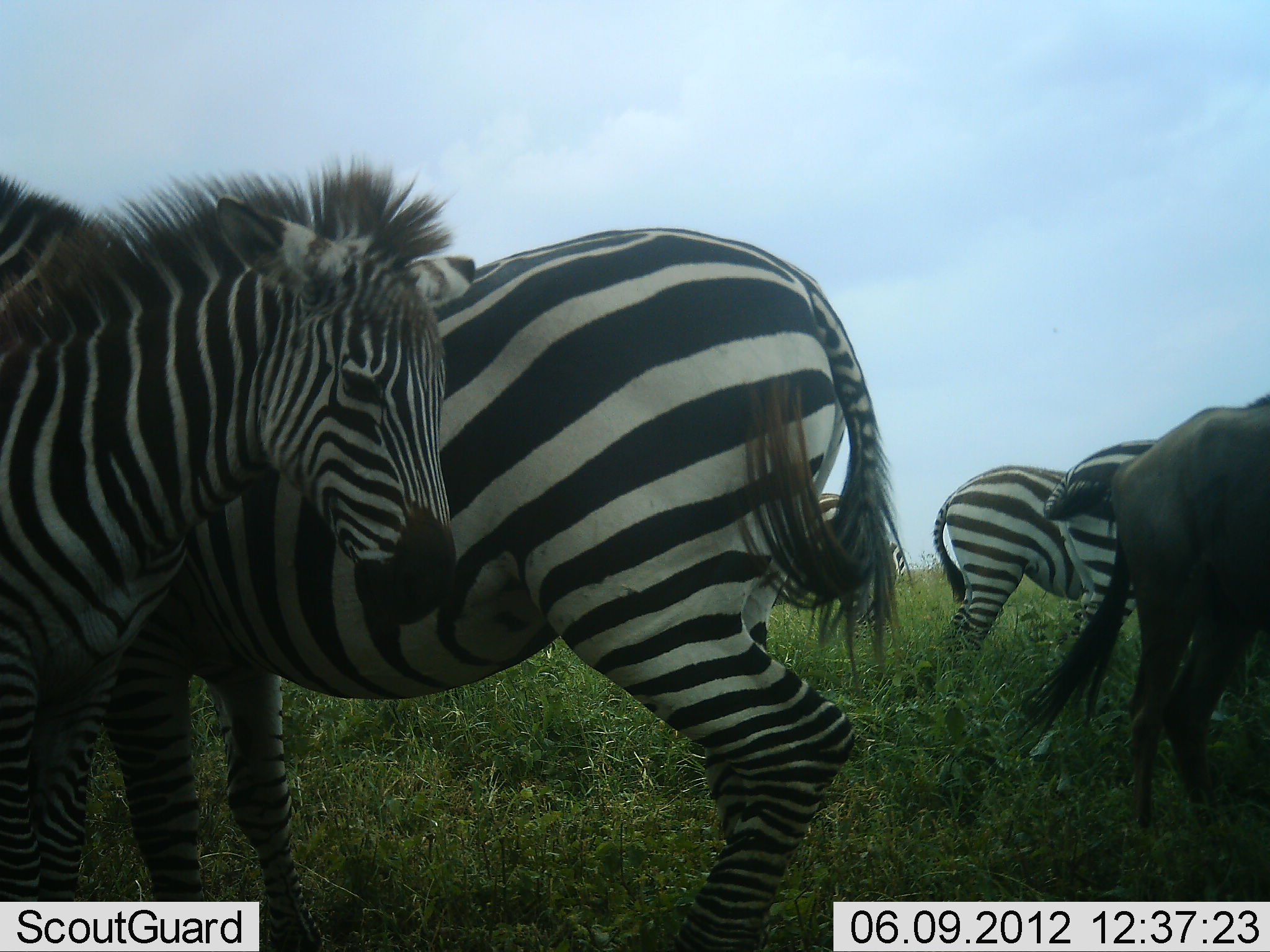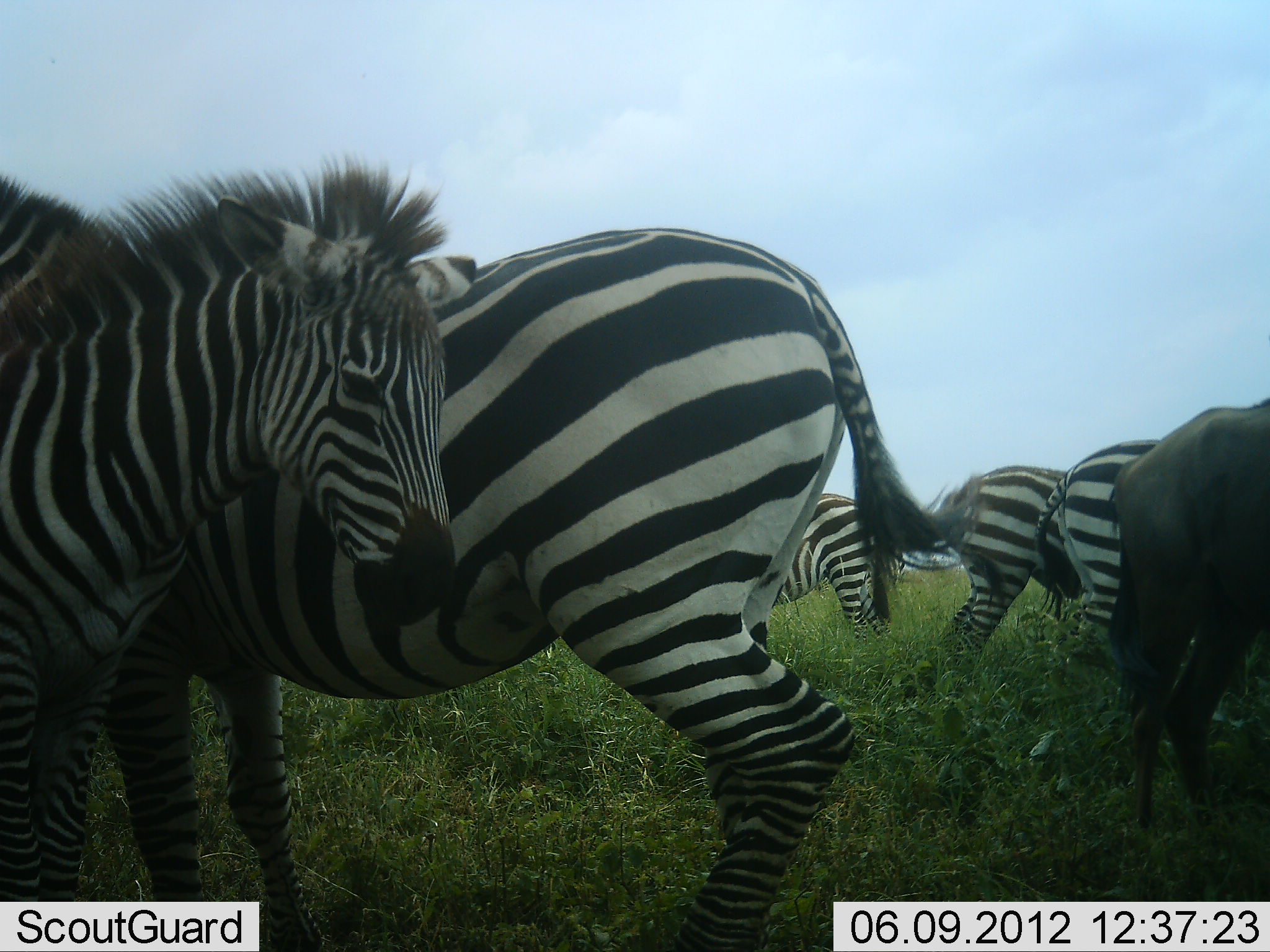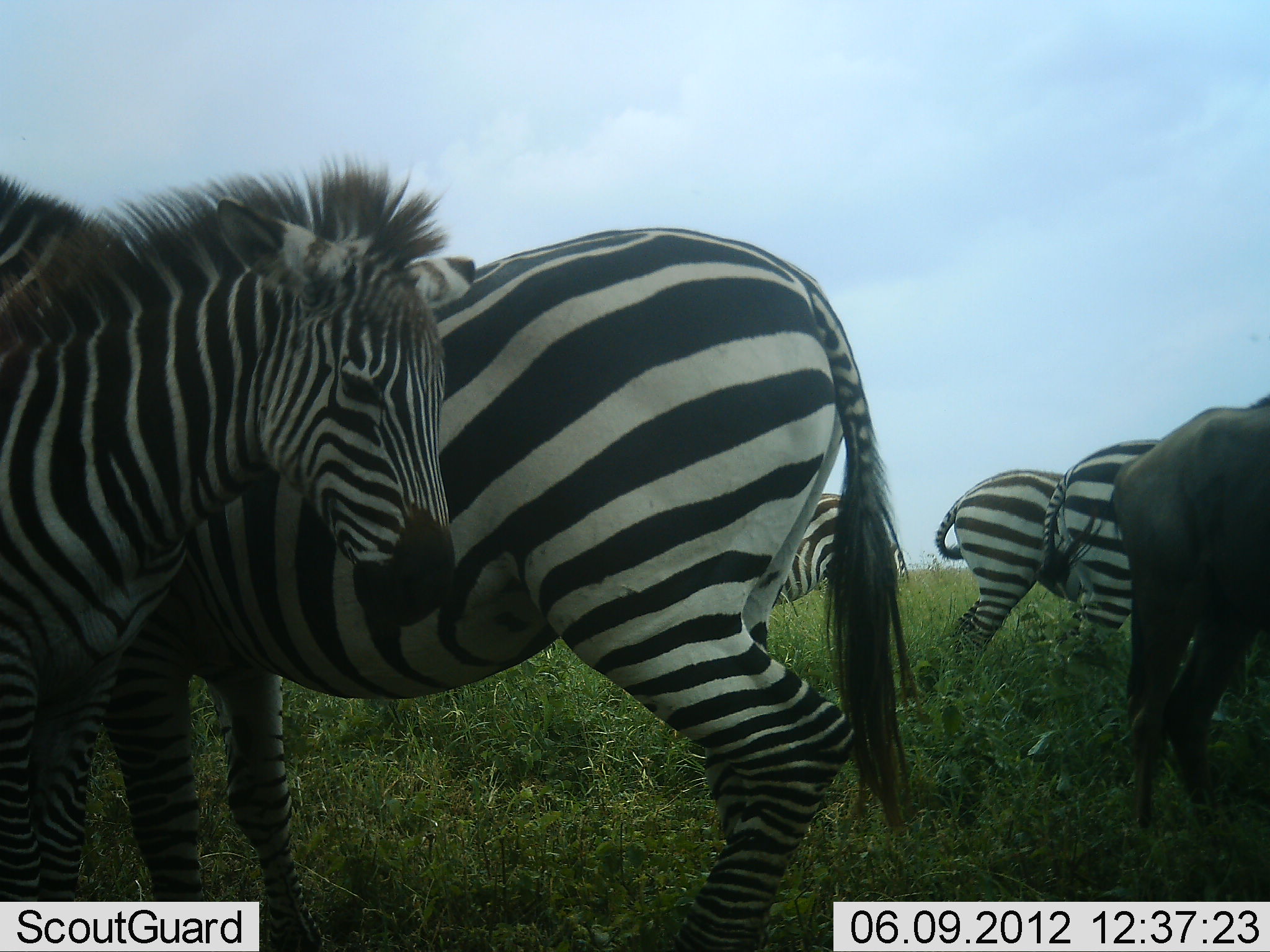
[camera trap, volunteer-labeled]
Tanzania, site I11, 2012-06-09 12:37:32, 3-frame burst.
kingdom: Animalia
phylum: Chordata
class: Mammalia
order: Artiodactyla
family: Bovidae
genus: Connochaetes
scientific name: Connochaetes taurinus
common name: blue wildebeest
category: wildebeest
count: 1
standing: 100%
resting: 0%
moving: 0%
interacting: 0%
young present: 0%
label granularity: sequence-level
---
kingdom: Animalia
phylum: Chordata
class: Mammalia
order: Perissodactyla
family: Equidae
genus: Equus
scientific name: Equus quagga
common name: plains zebra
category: zebra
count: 5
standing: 91%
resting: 0%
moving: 0%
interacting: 9%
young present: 27%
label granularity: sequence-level